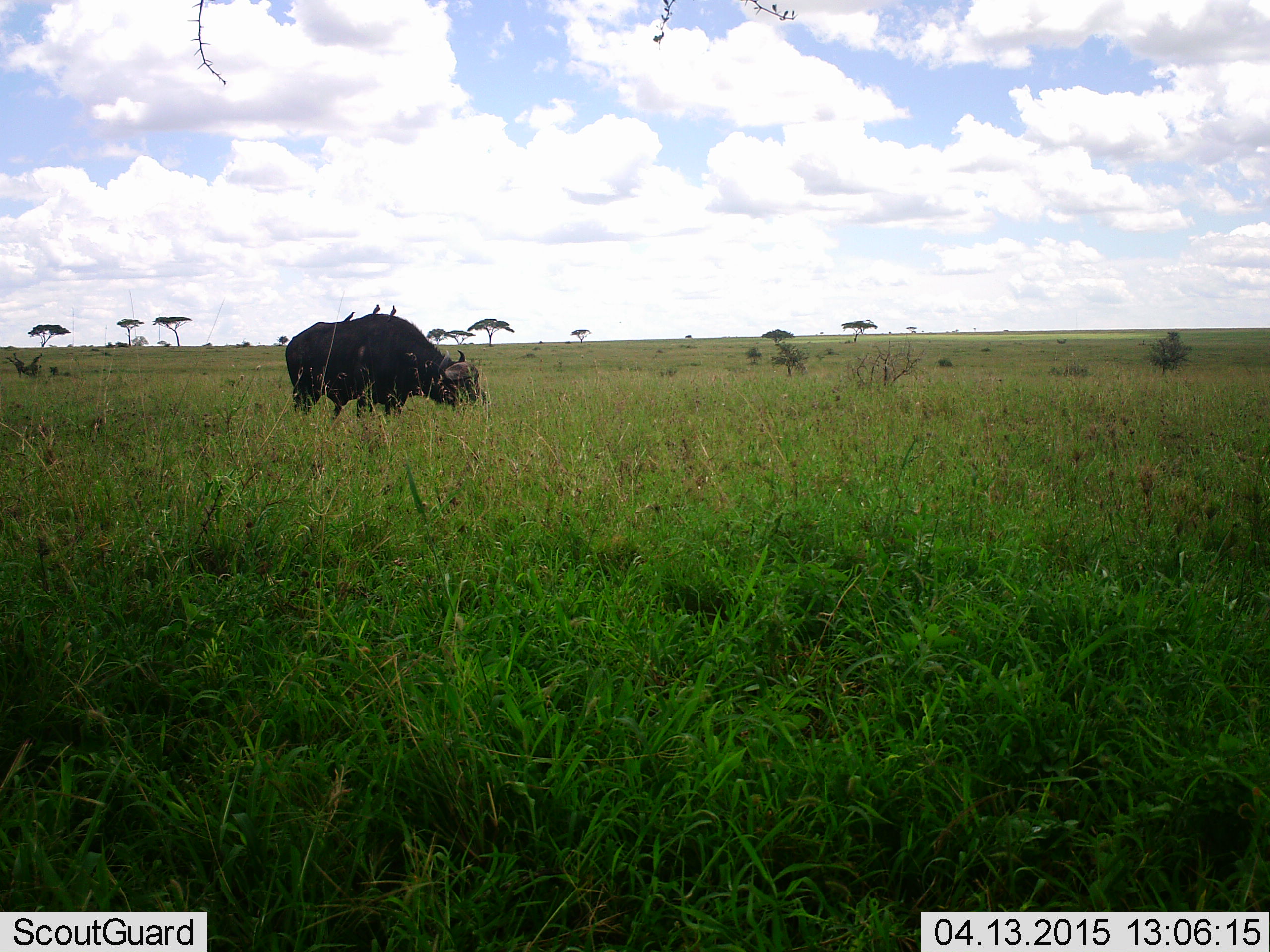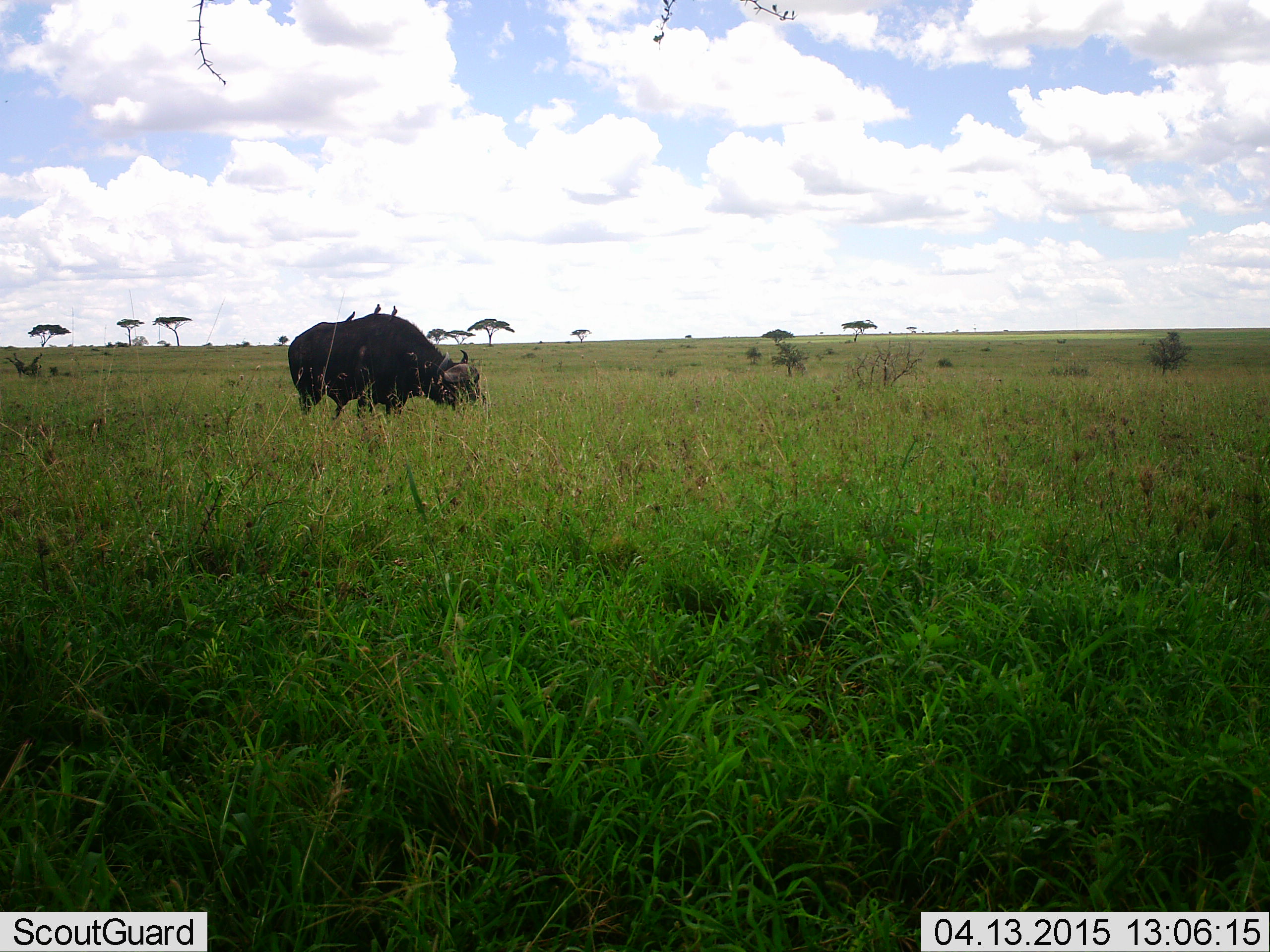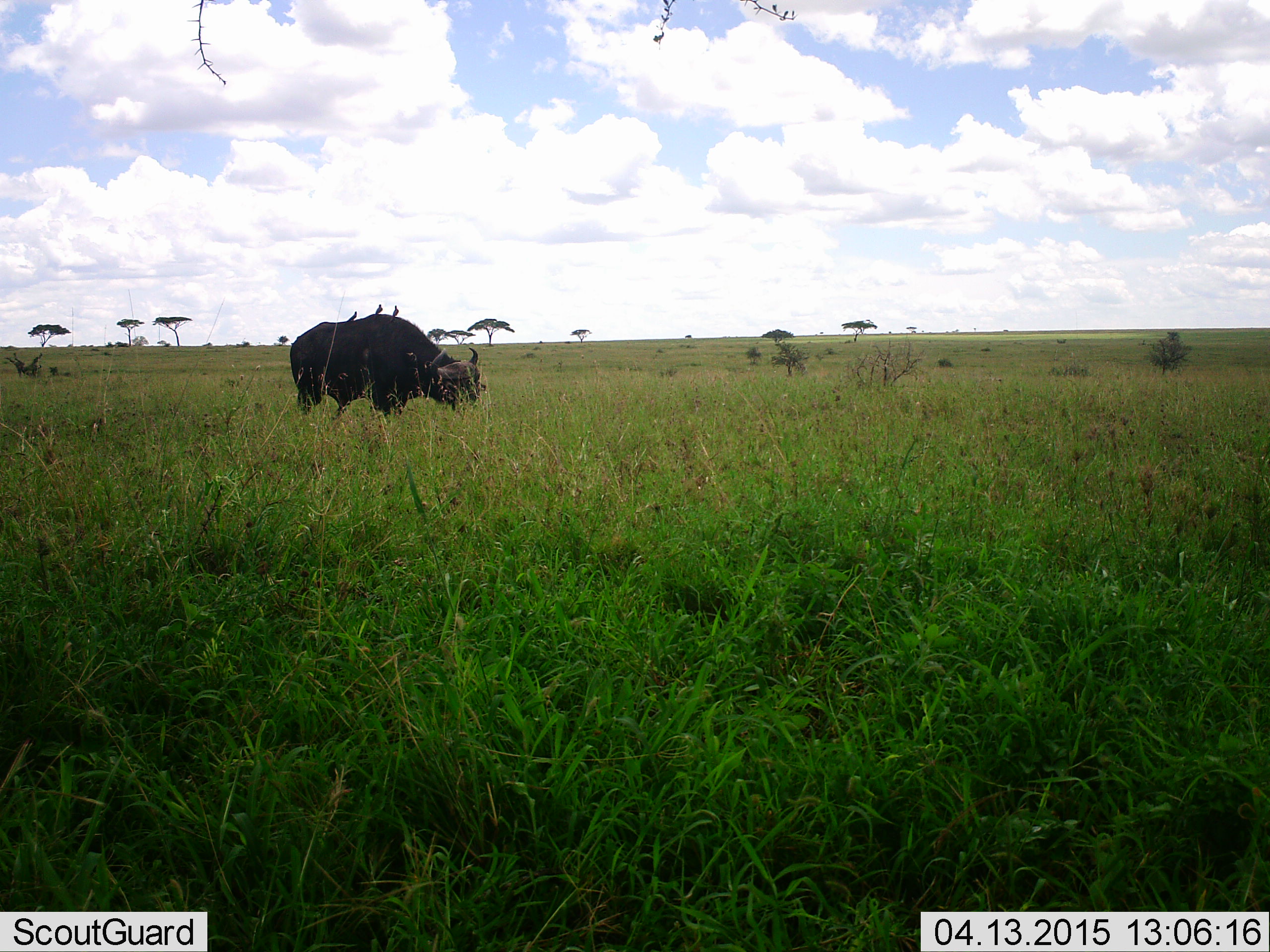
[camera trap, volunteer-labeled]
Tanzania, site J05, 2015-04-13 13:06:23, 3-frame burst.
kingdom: Animalia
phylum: Chordata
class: Mammalia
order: Artiodactyla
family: Bovidae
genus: Syncerus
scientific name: Syncerus caffer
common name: cape buffalo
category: buffalo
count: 1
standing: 16%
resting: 0%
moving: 0%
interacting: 5%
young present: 0%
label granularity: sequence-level